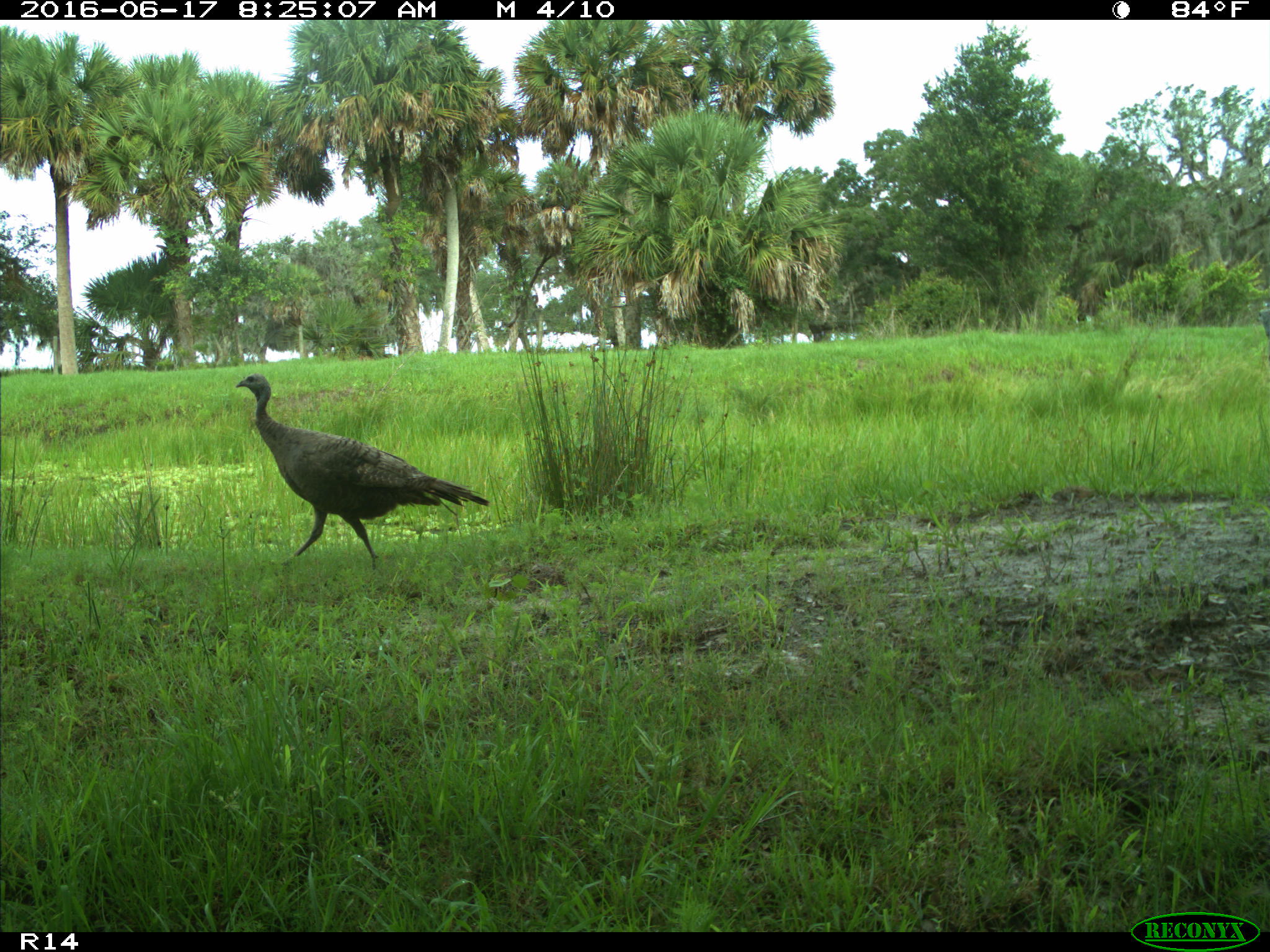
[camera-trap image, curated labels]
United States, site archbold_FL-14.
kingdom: Animalia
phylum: Chordata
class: Aves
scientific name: Aves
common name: birds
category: unidentified bird